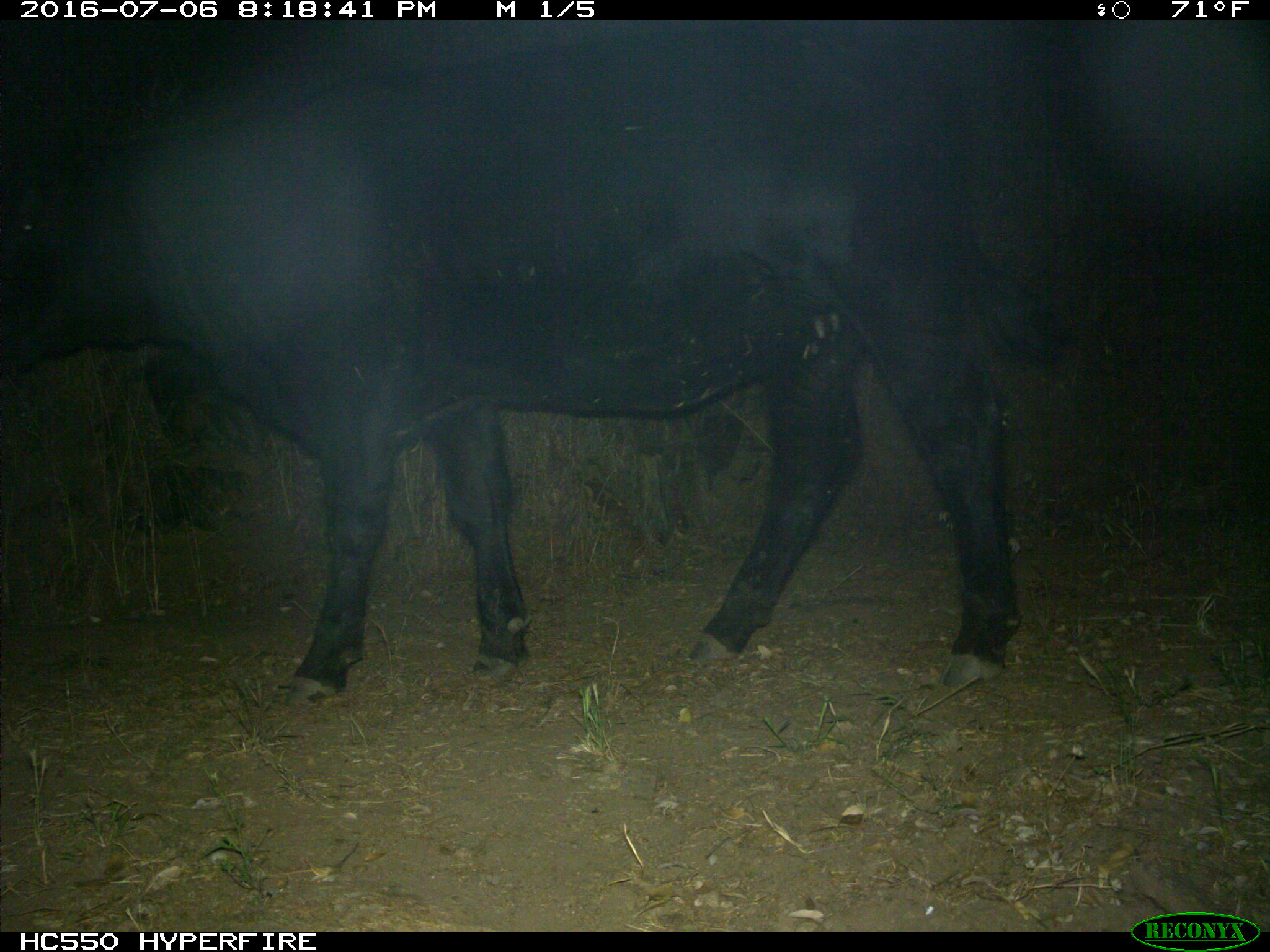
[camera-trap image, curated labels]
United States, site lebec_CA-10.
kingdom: Animalia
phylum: Chordata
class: Mammalia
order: Artiodactyla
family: Bovidae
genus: Bos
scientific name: Bos taurus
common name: domestic cow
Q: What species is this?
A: Bos taurus (domestic cow).